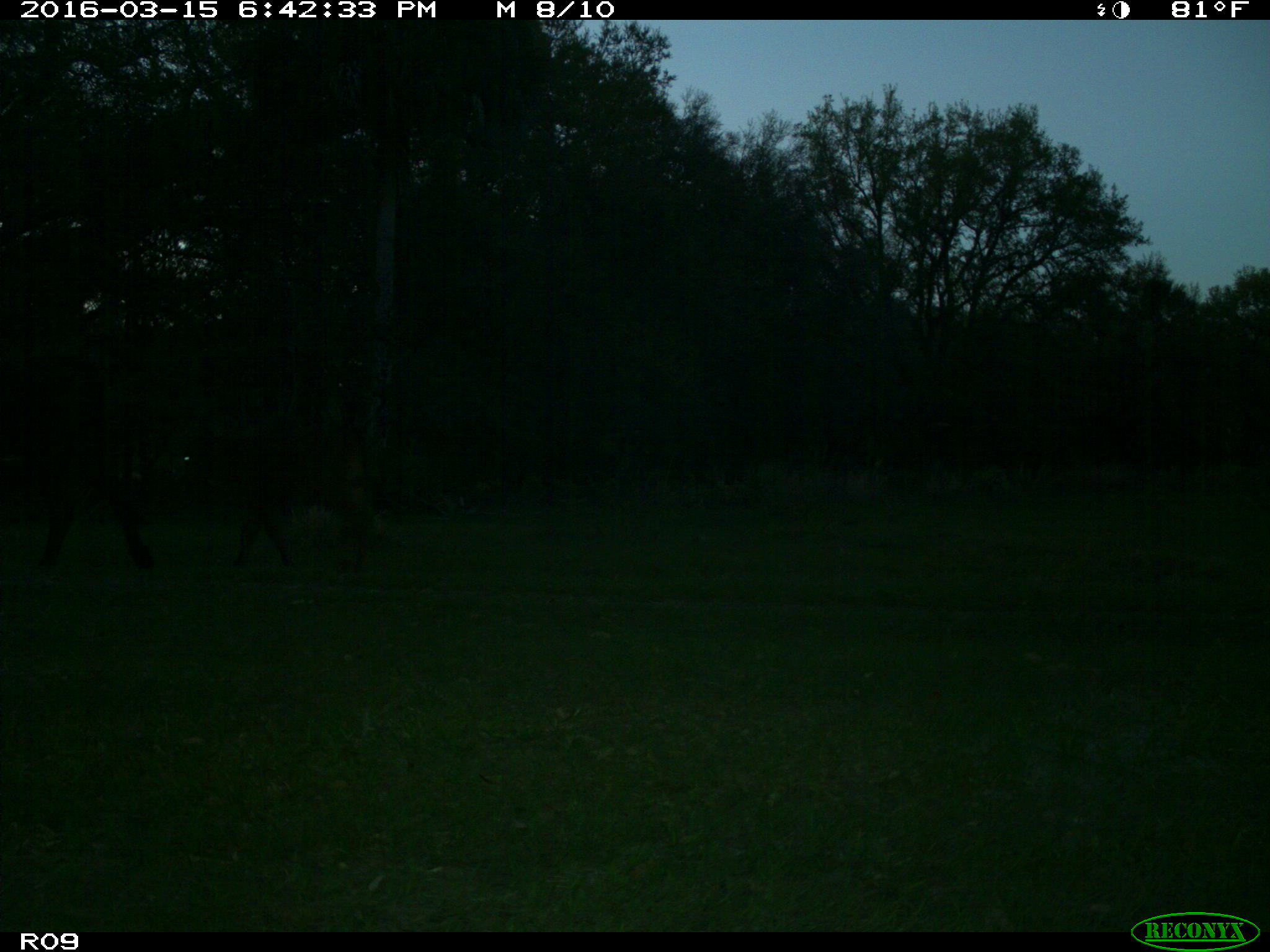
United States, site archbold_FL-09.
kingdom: Animalia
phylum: Chordata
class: Mammalia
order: Artiodactyla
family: Bovidae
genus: Bos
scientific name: Bos taurus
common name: domestic cow